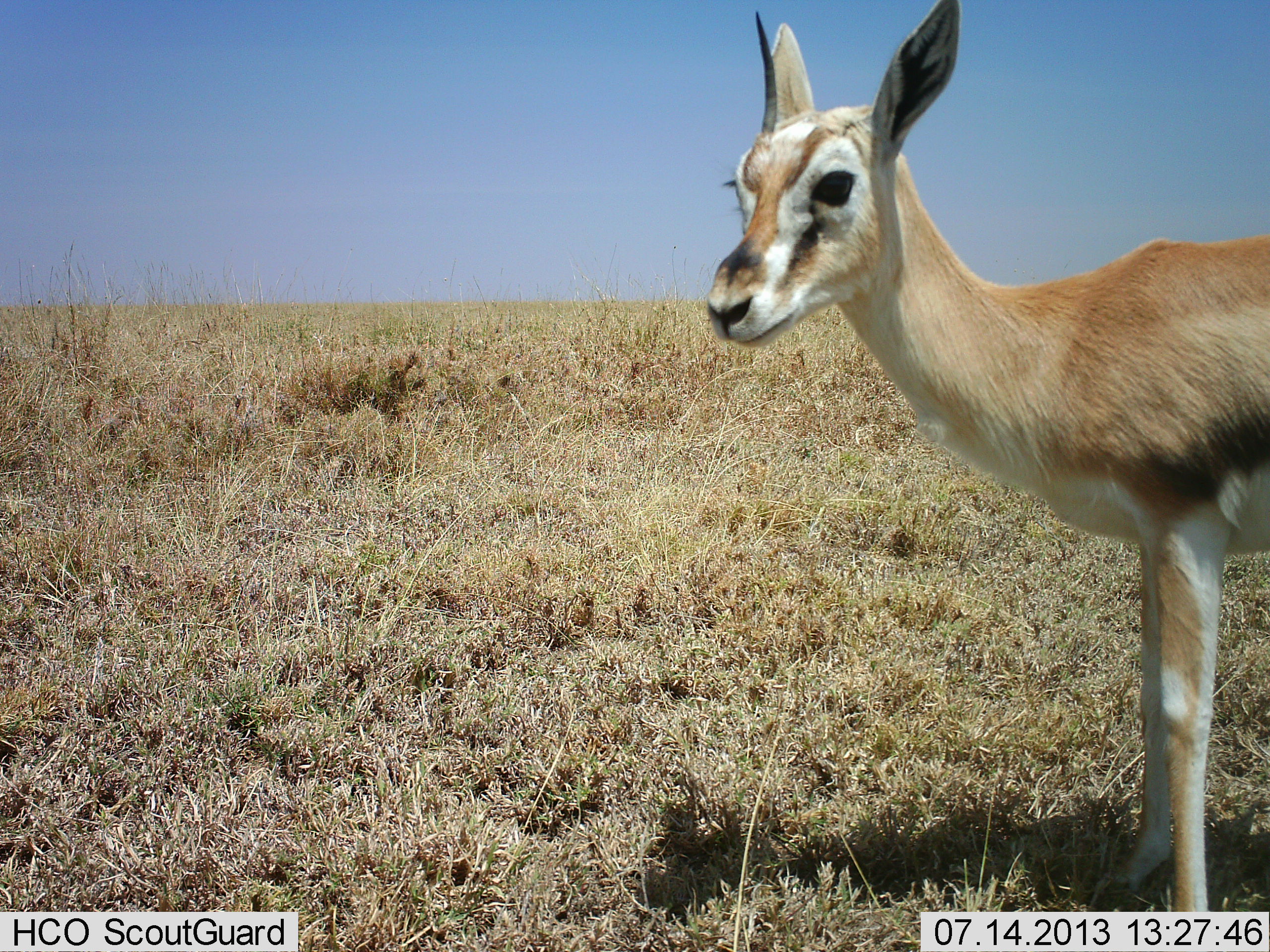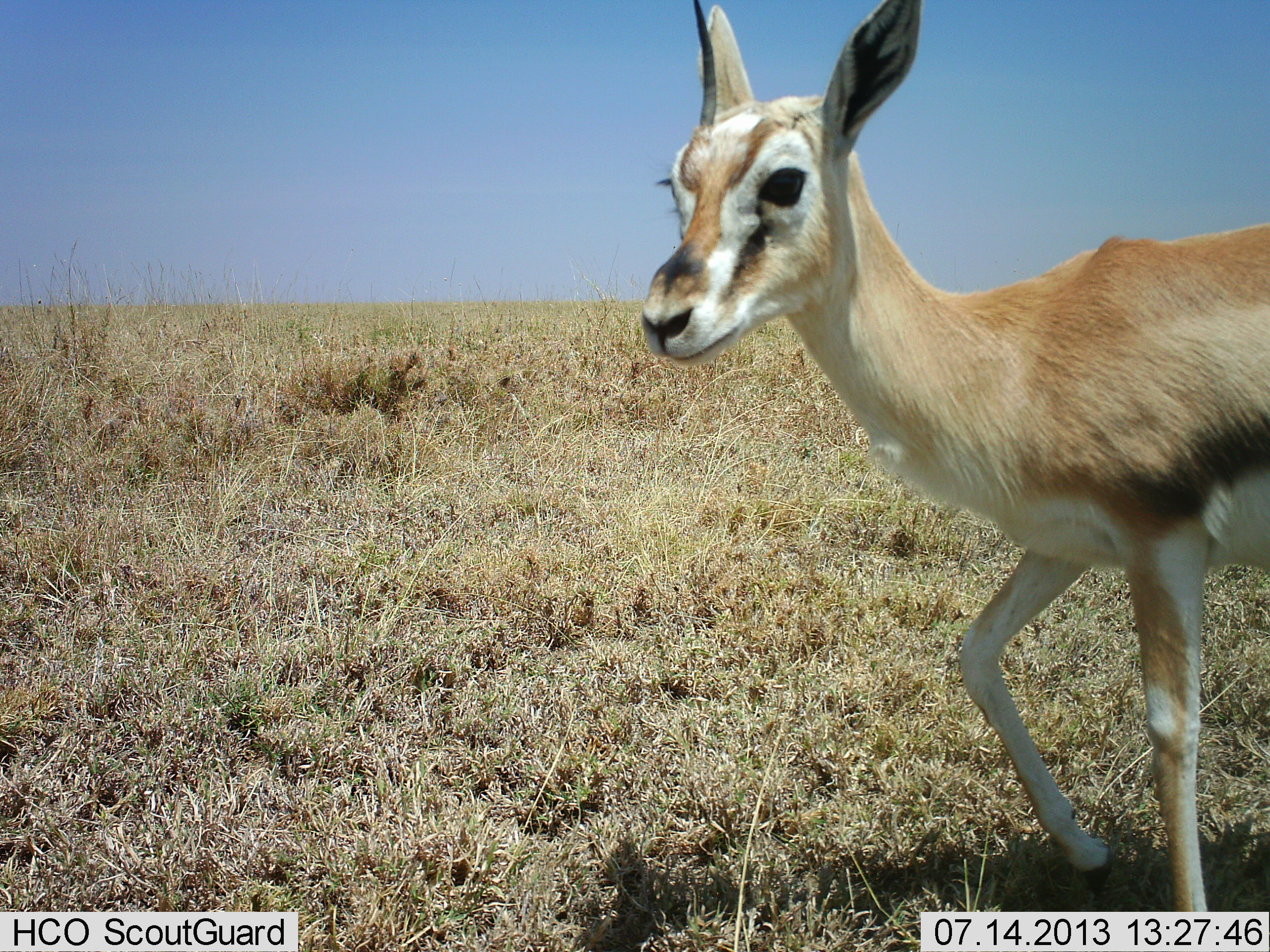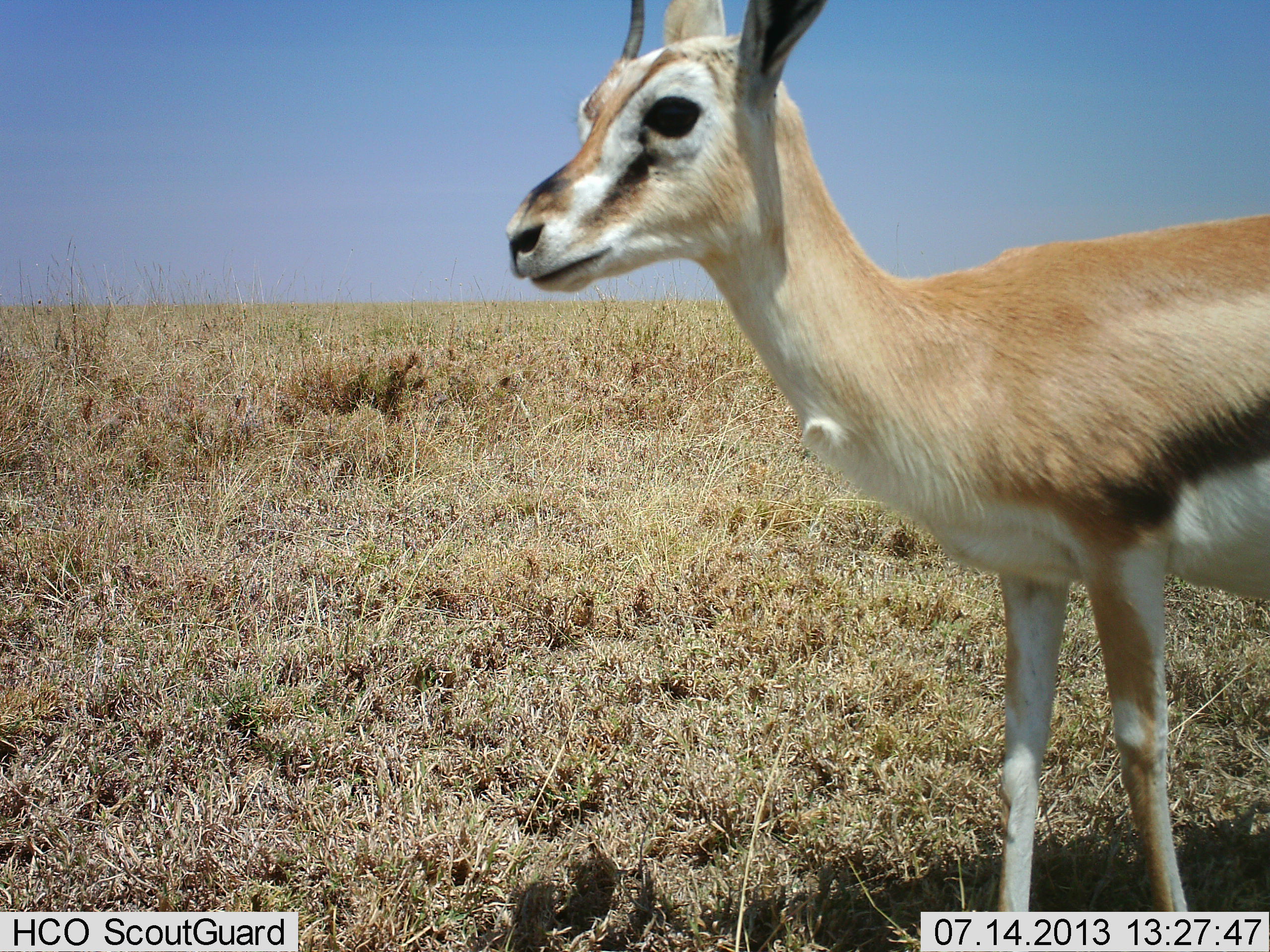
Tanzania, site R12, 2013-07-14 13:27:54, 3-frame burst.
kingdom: Animalia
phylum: Chordata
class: Mammalia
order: Artiodactyla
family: Bovidae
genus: Eudorcas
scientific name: Eudorcas thomsonii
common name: thomson's gazelle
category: gazellethomsons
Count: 1.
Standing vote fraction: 29%.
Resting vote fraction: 0%.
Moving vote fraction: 71%.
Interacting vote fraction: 0%.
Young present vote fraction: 29%.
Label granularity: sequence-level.